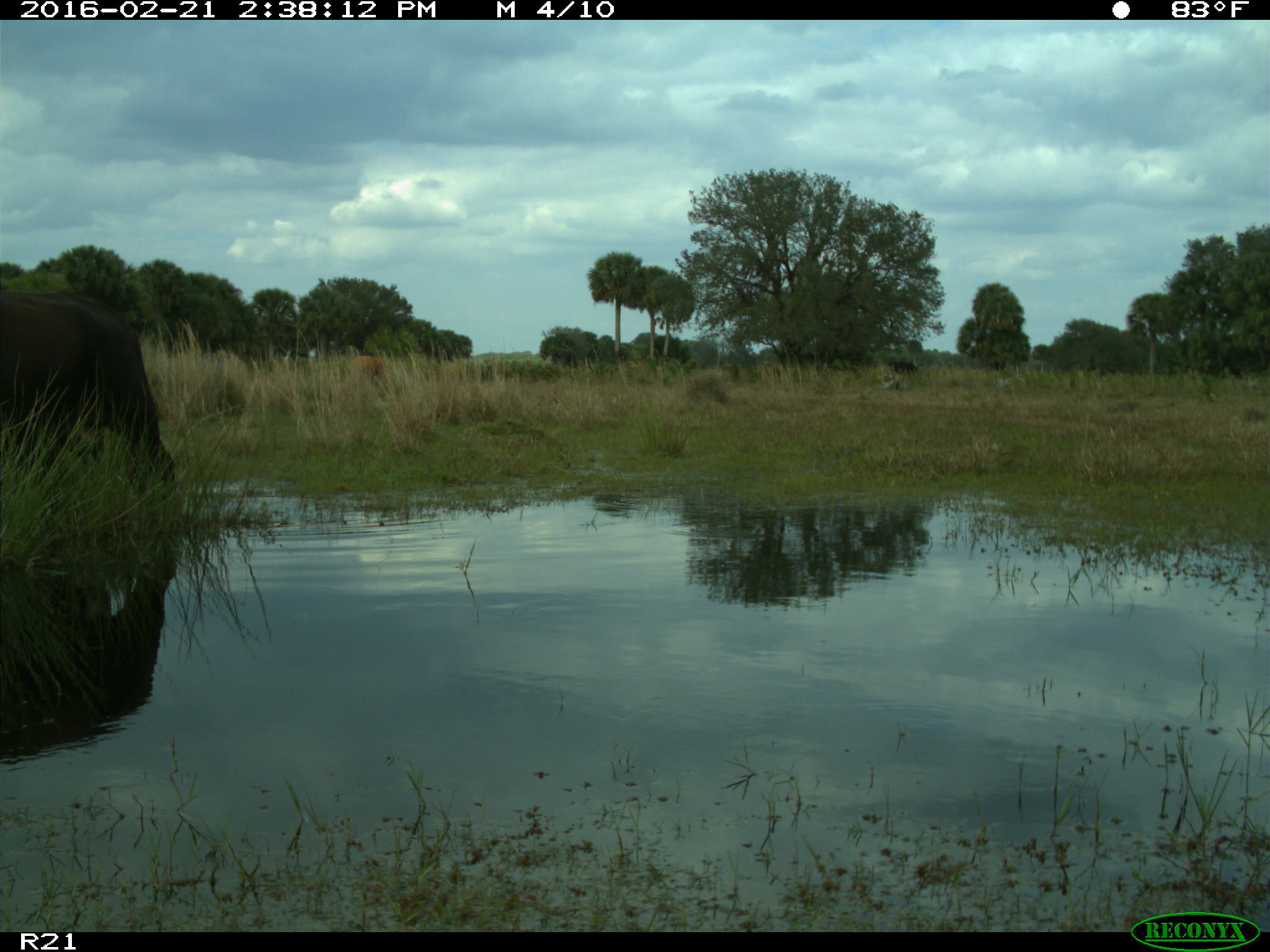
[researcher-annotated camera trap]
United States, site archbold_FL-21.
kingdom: Animalia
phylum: Chordata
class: Mammalia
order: Artiodactyla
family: Bovidae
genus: Bos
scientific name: Bos taurus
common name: domestic cow